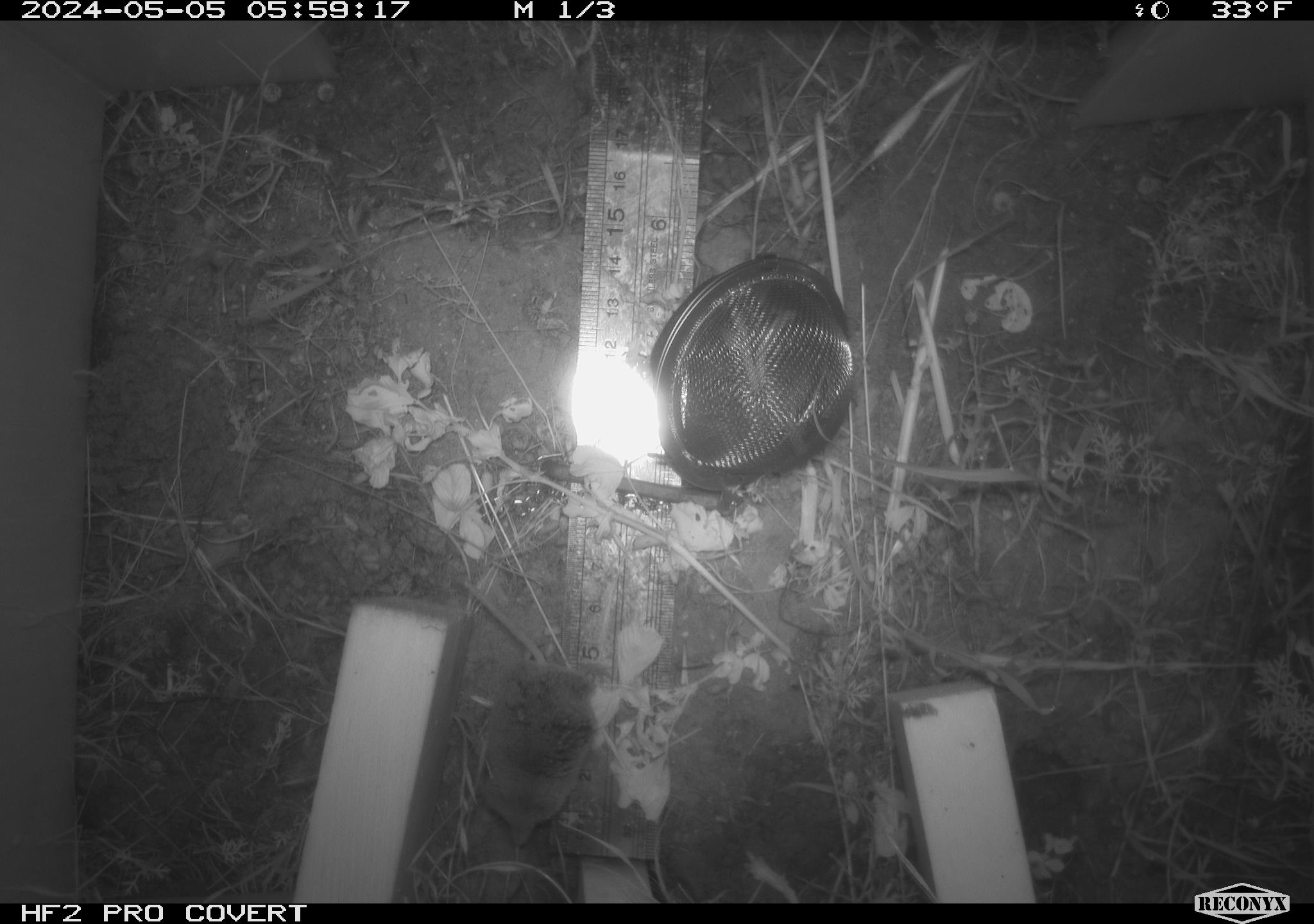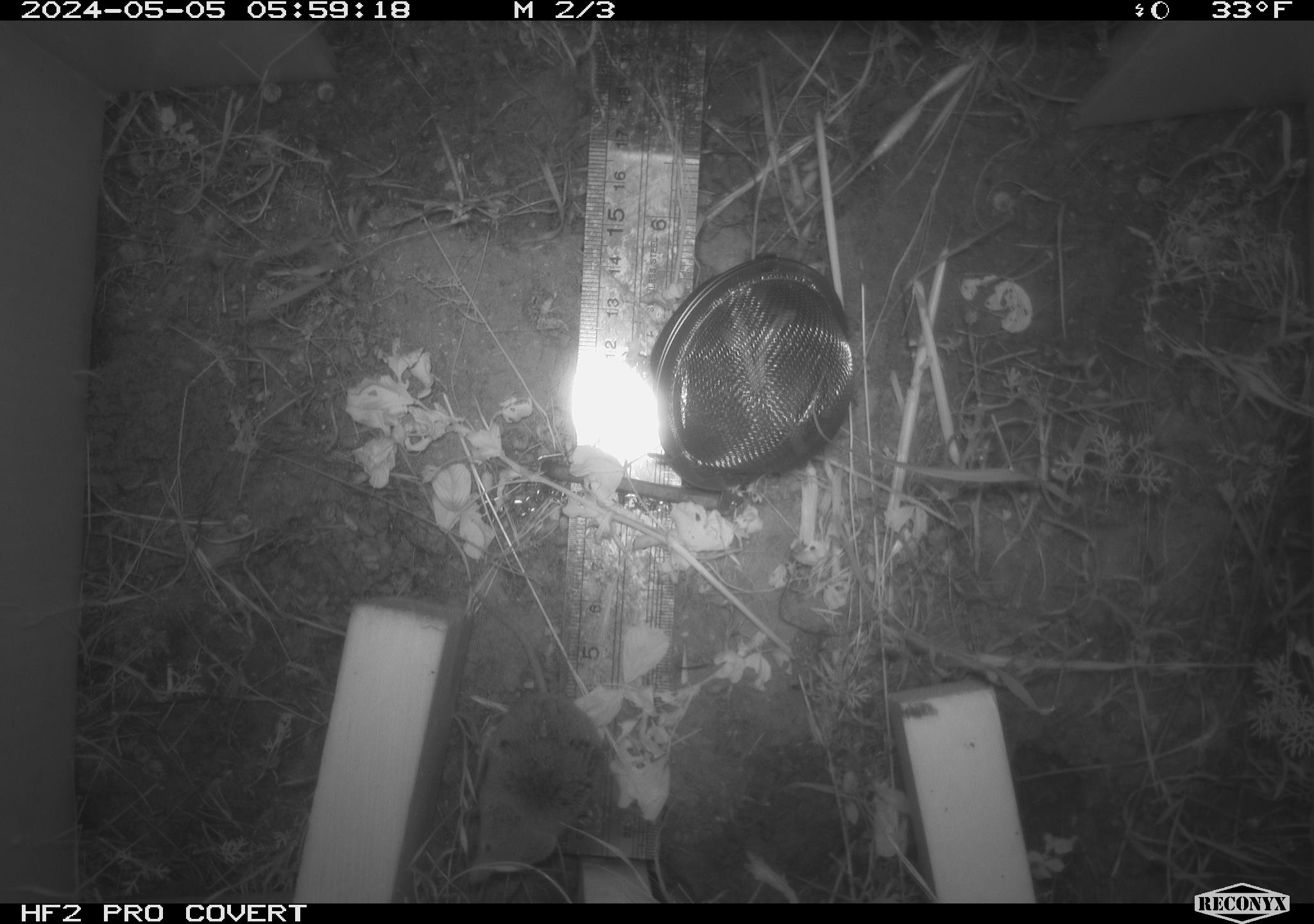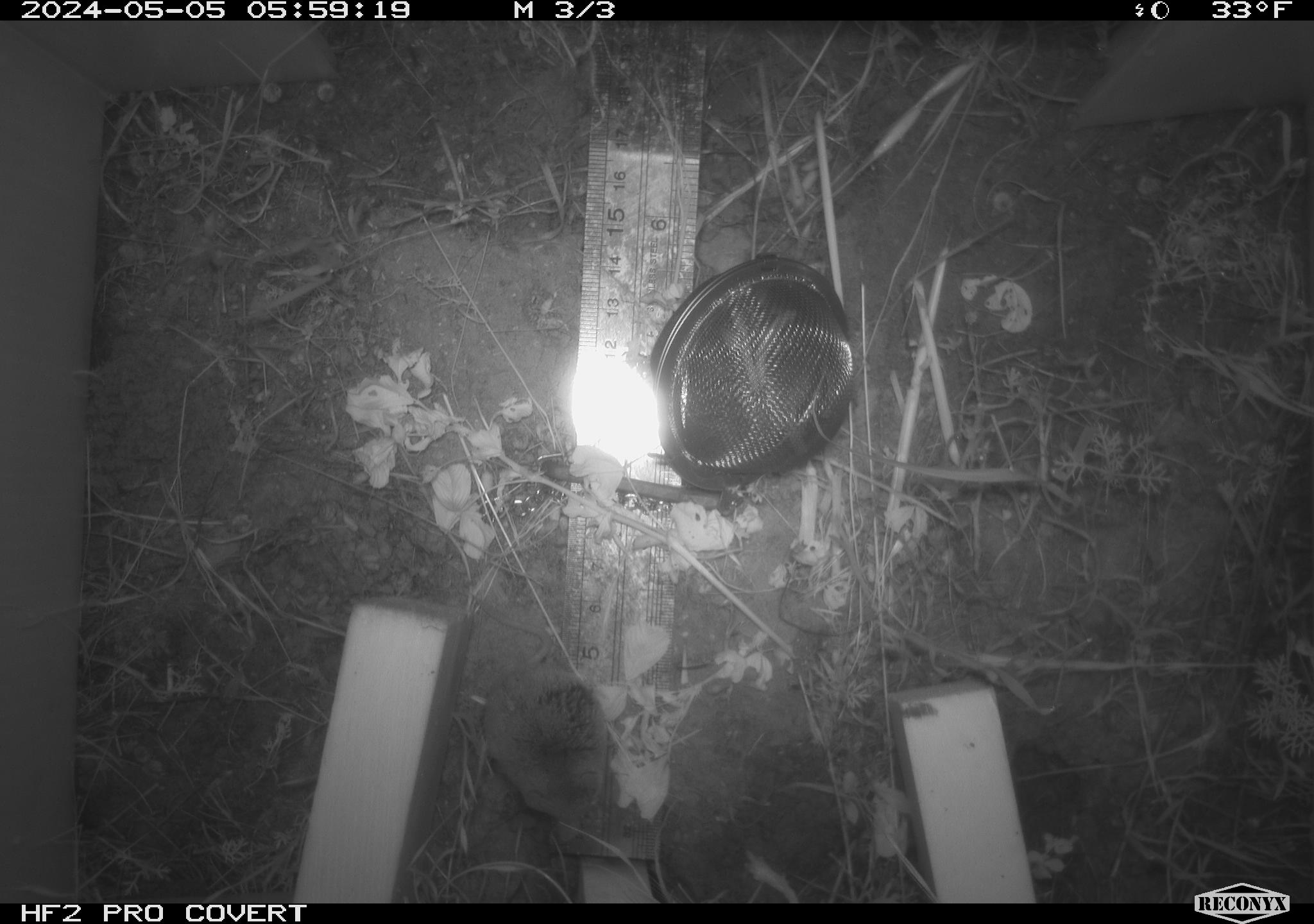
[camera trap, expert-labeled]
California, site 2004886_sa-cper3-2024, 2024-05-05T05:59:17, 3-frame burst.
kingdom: Animalia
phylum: Chordata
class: Mammalia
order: Rodentia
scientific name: Rodentia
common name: rodent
Rodent (Rodentia).